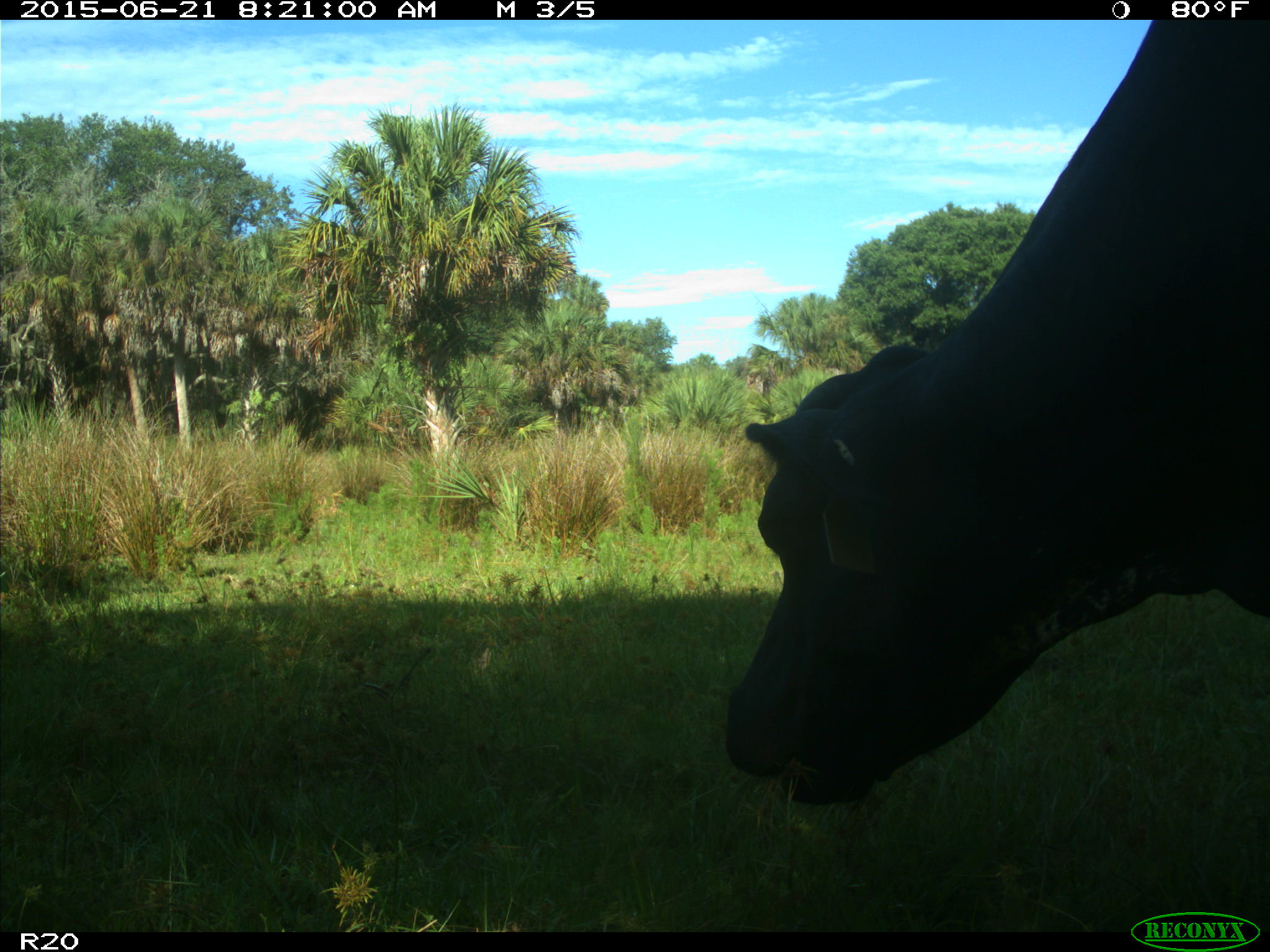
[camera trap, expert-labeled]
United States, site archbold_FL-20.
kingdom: Animalia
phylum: Chordata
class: Mammalia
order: Artiodactyla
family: Bovidae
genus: Bos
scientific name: Bos taurus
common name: domestic cow